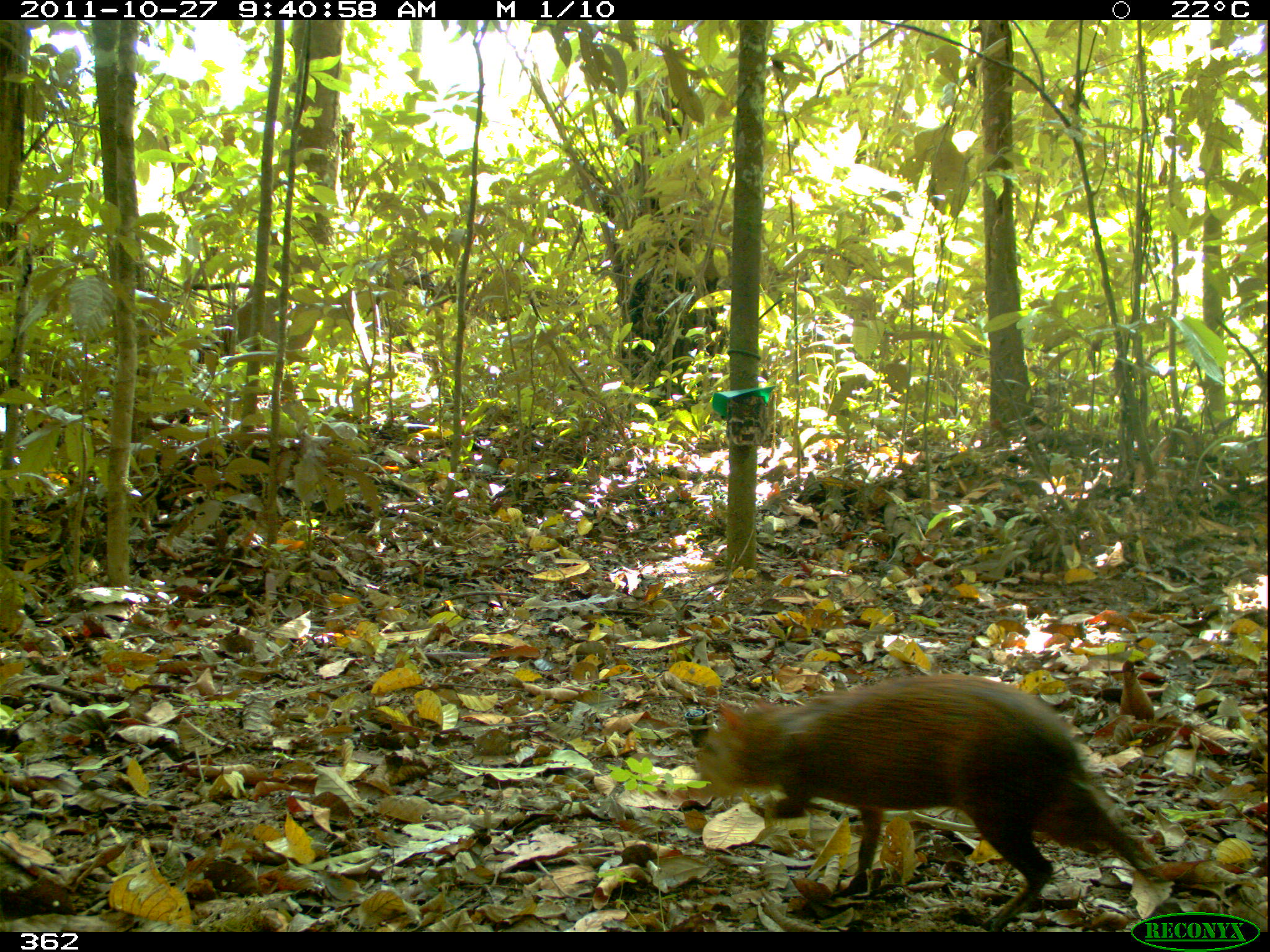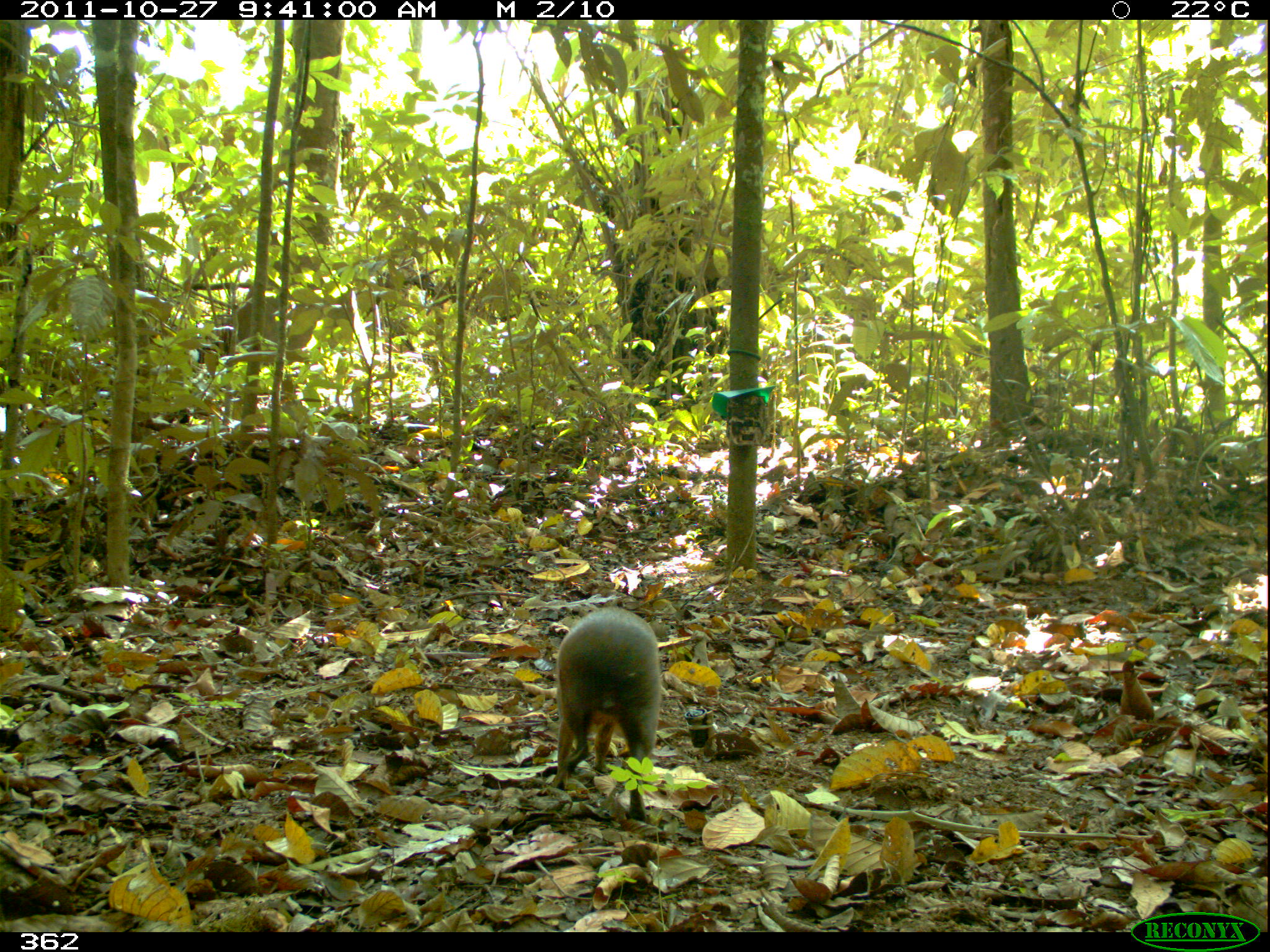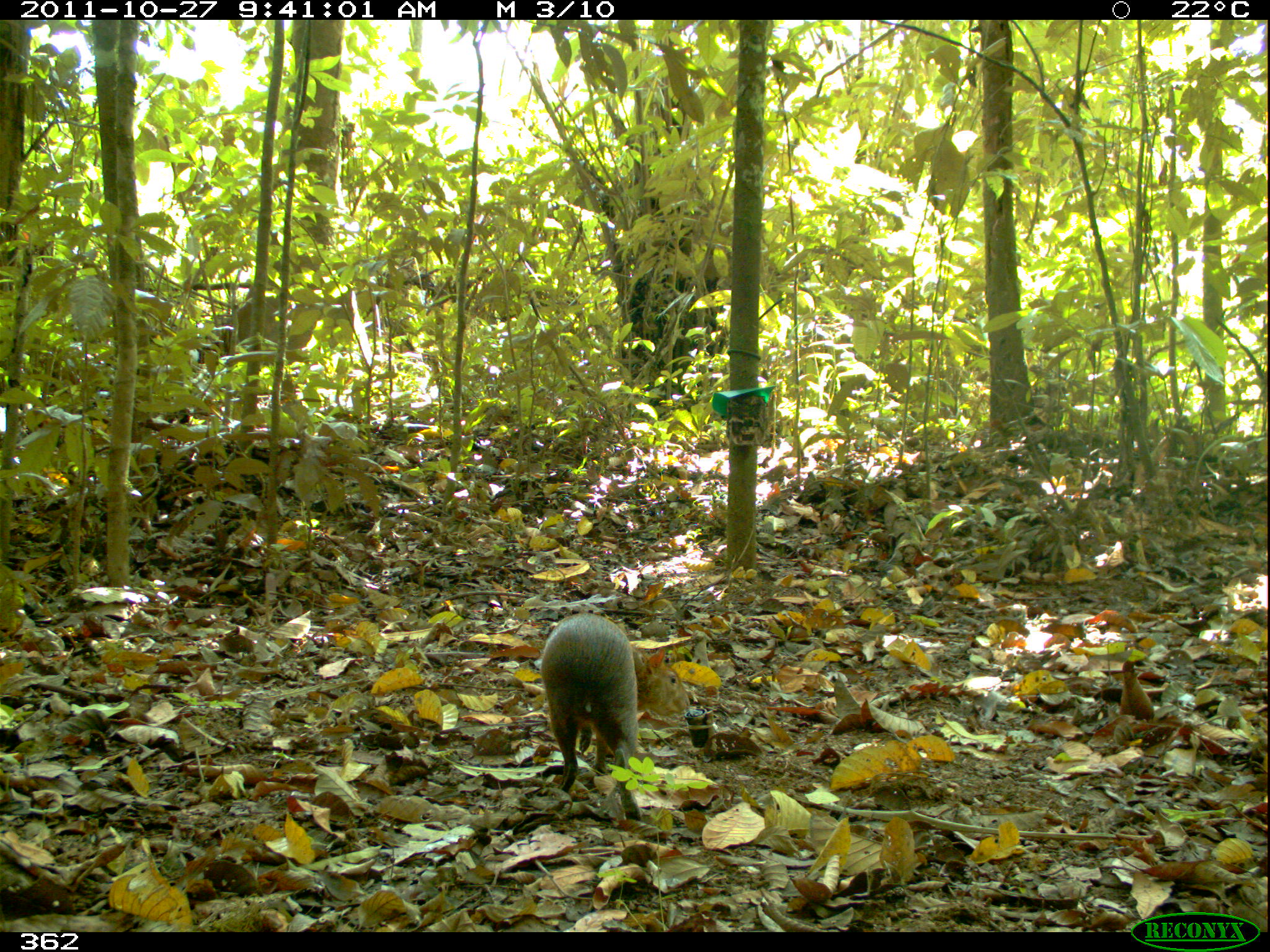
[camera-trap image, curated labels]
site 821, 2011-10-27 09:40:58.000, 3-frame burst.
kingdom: Animalia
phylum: Chordata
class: Mammalia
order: Rodentia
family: Dasyproctidae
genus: Dasyprocta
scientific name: Dasyprocta punctata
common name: central american agouti